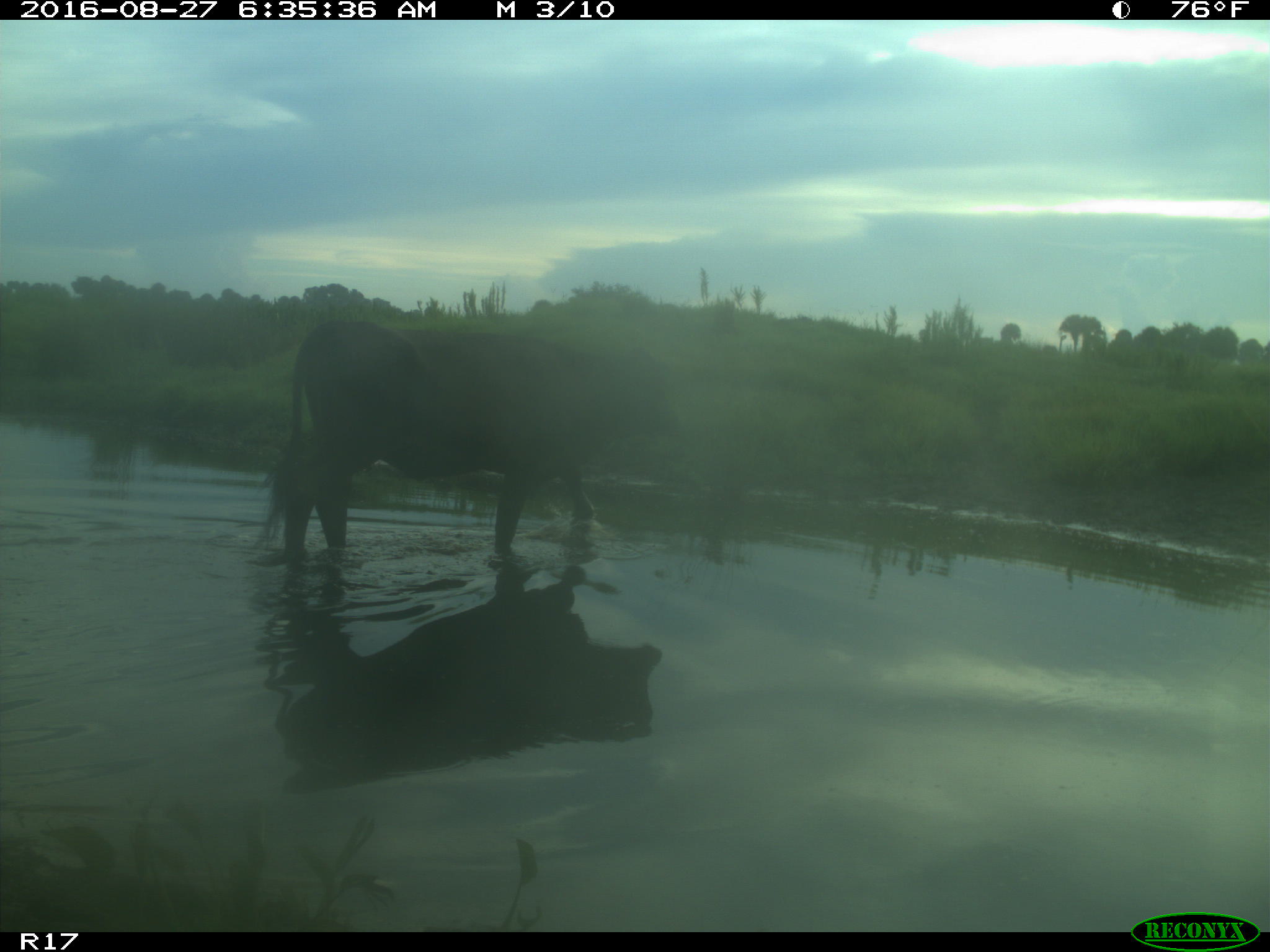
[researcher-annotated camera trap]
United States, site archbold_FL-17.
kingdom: Animalia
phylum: Chordata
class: Mammalia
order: Artiodactyla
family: Bovidae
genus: Bos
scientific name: Bos taurus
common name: domestic cow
Bos taurus (domestic cow).